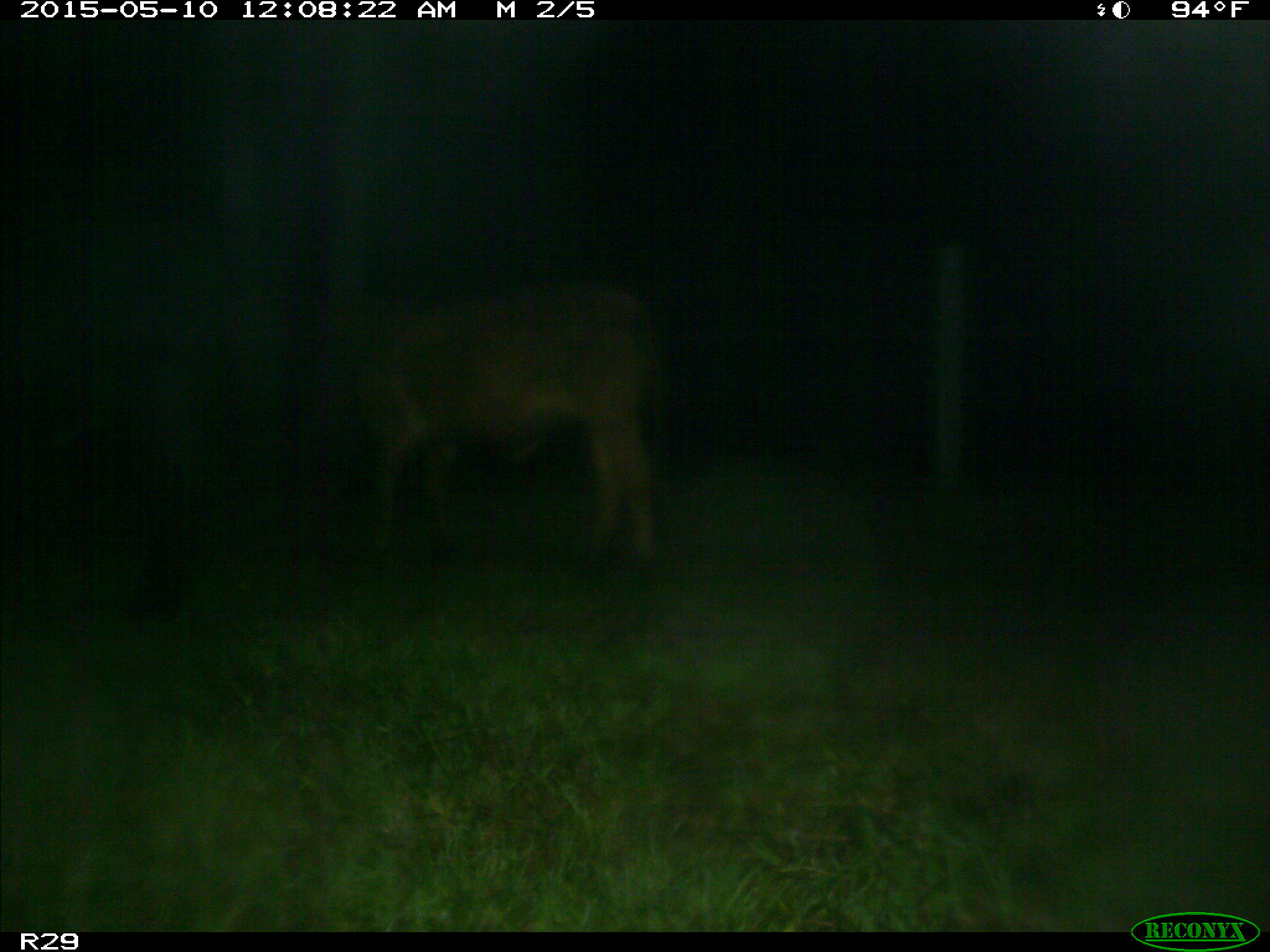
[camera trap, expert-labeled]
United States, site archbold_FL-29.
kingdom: Animalia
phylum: Chordata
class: Mammalia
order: Artiodactyla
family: Bovidae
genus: Bos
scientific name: Bos taurus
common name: domestic cow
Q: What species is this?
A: Bos taurus (domestic cow).